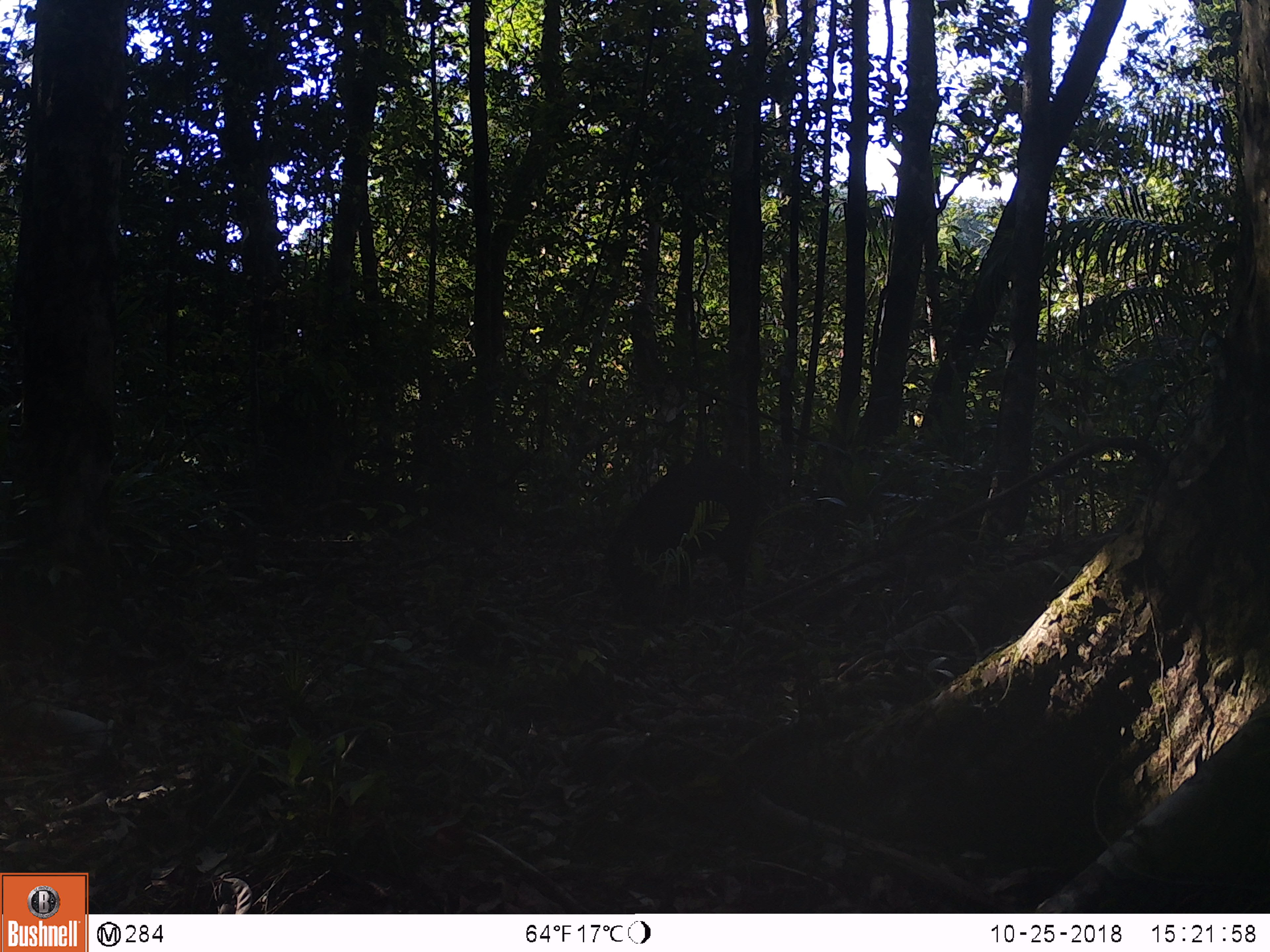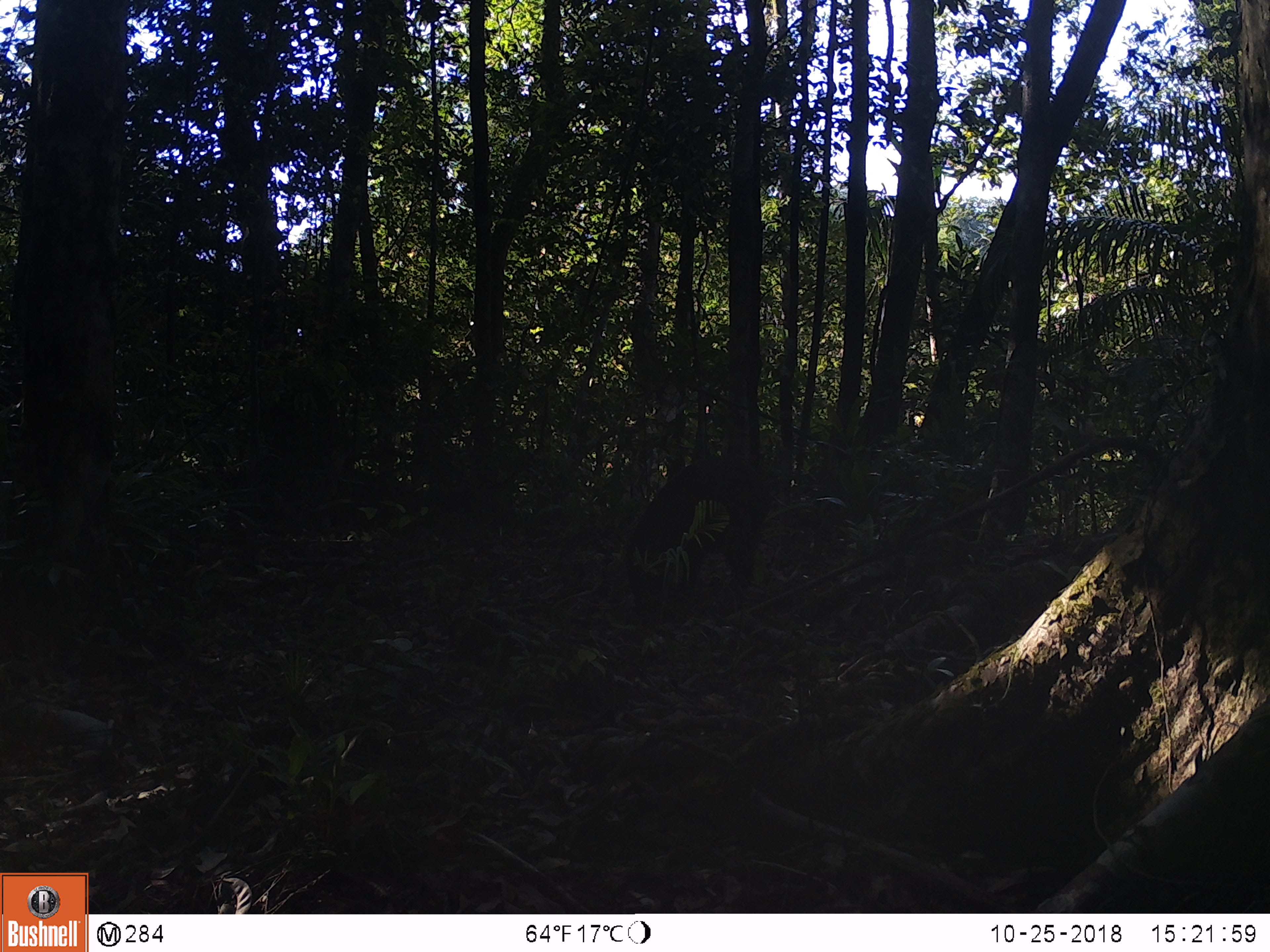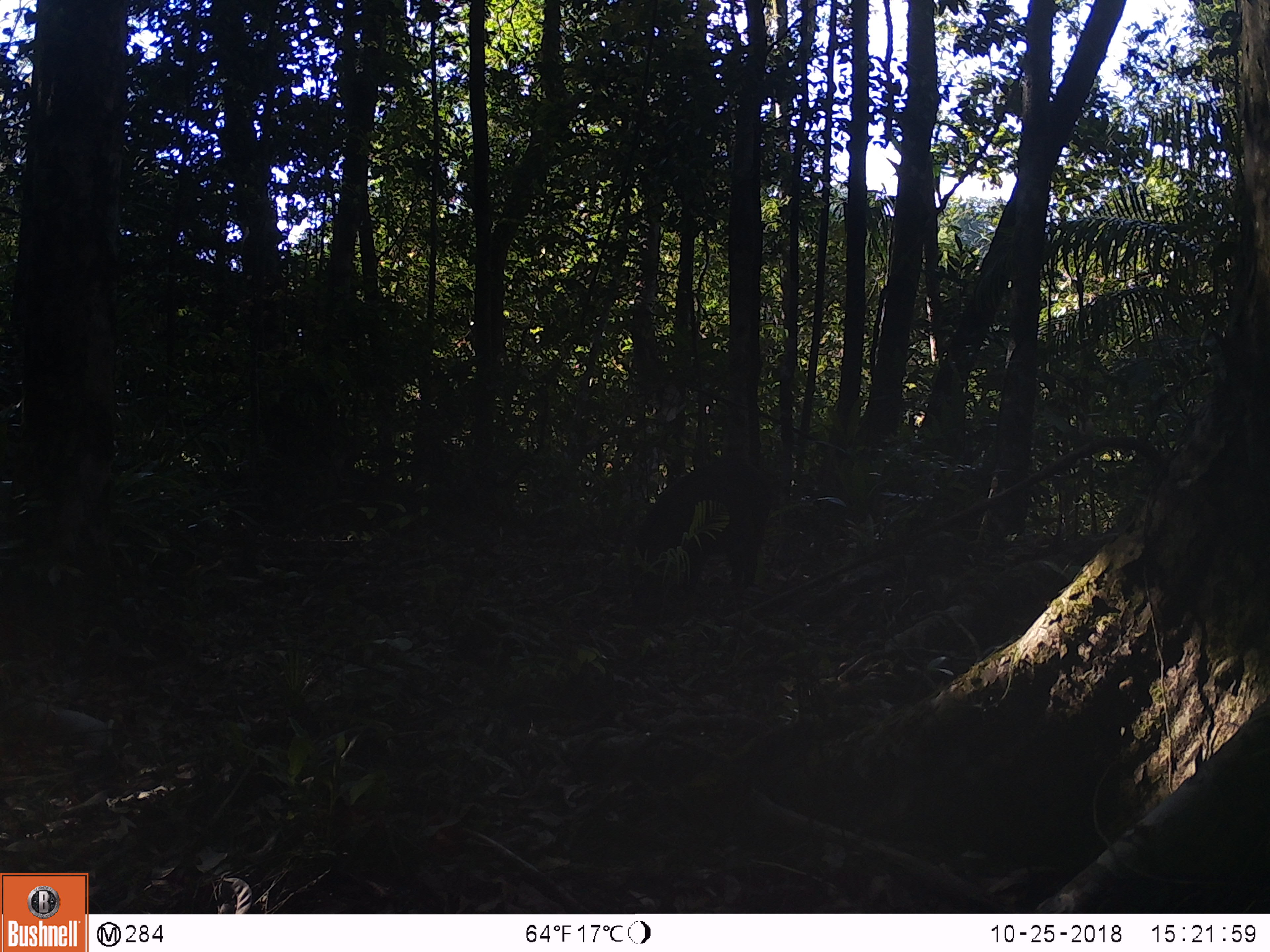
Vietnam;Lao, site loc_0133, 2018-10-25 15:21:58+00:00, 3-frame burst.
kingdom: Animalia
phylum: Chordata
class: Mammalia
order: Artiodactyla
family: Suidae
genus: Sus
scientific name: Sus scrofa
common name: eurasian wild pig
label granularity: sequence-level